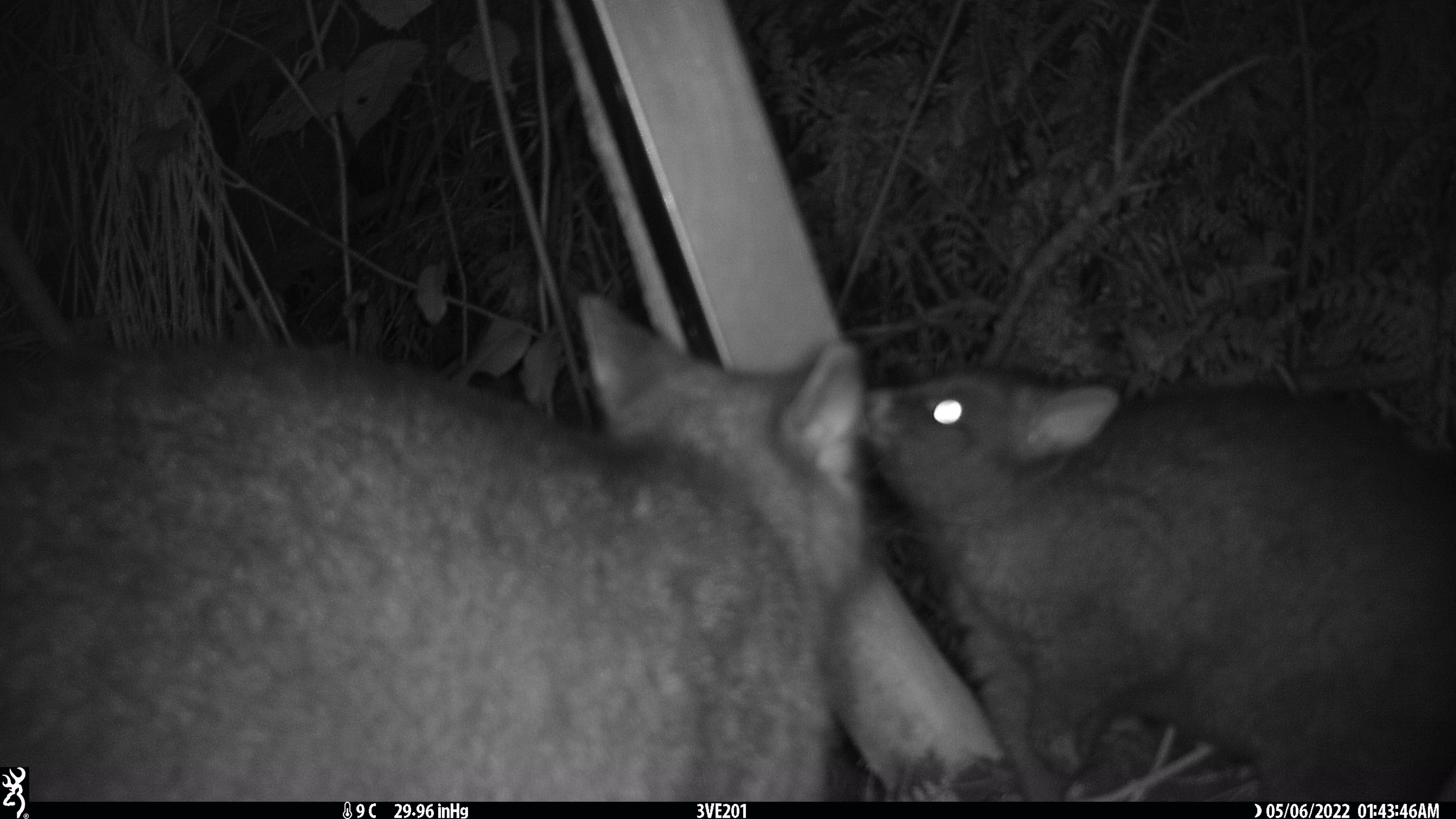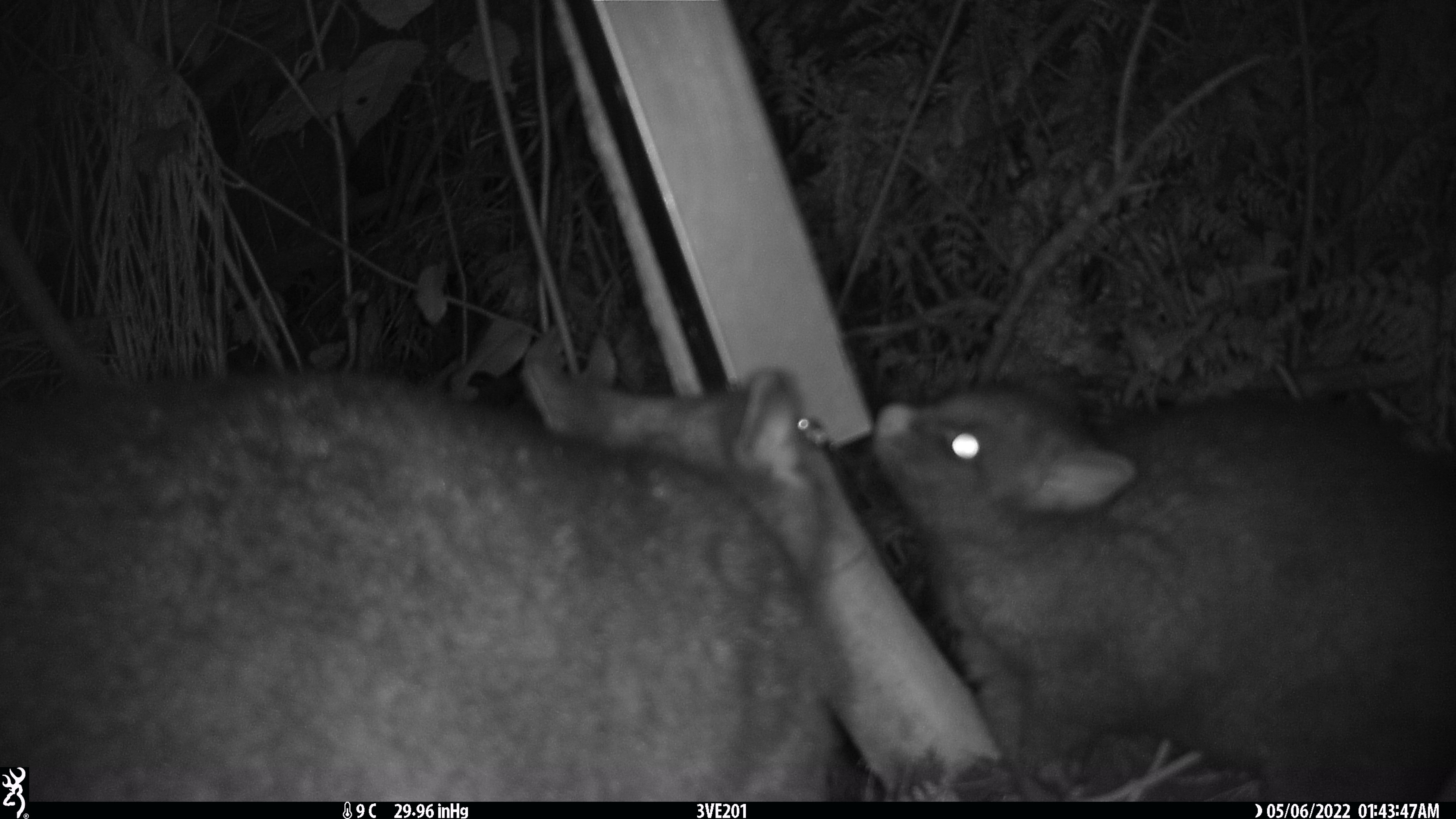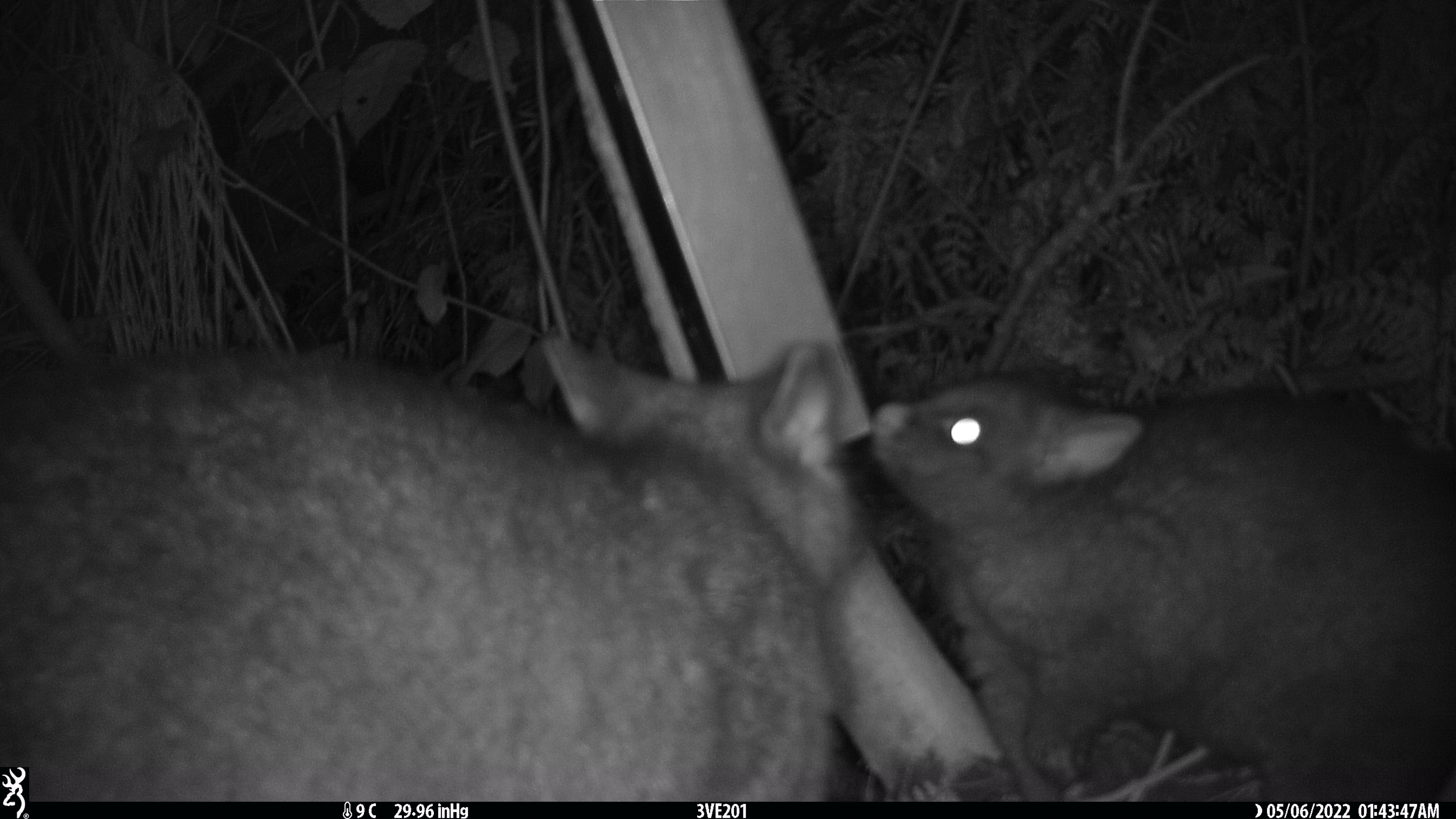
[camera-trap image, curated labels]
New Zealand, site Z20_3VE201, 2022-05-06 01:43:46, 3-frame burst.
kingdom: Animalia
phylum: Chordata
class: Mammalia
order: Diprotodontia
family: Phalangeridae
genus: Trichosurus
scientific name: Trichosurus vulpecula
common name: common brushtail possum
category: possum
Possum (common brushtail possum) (Trichosurus vulpecula).